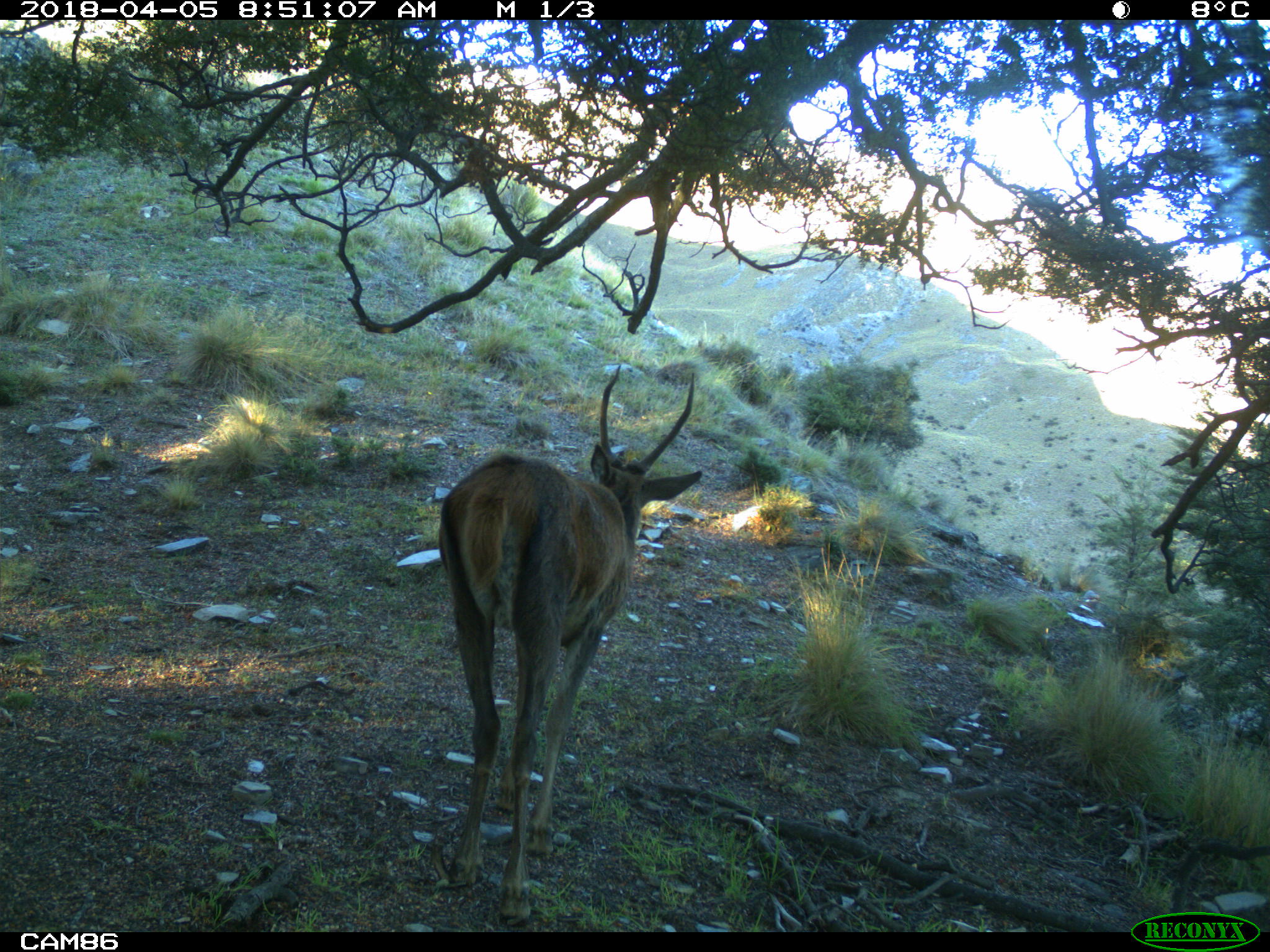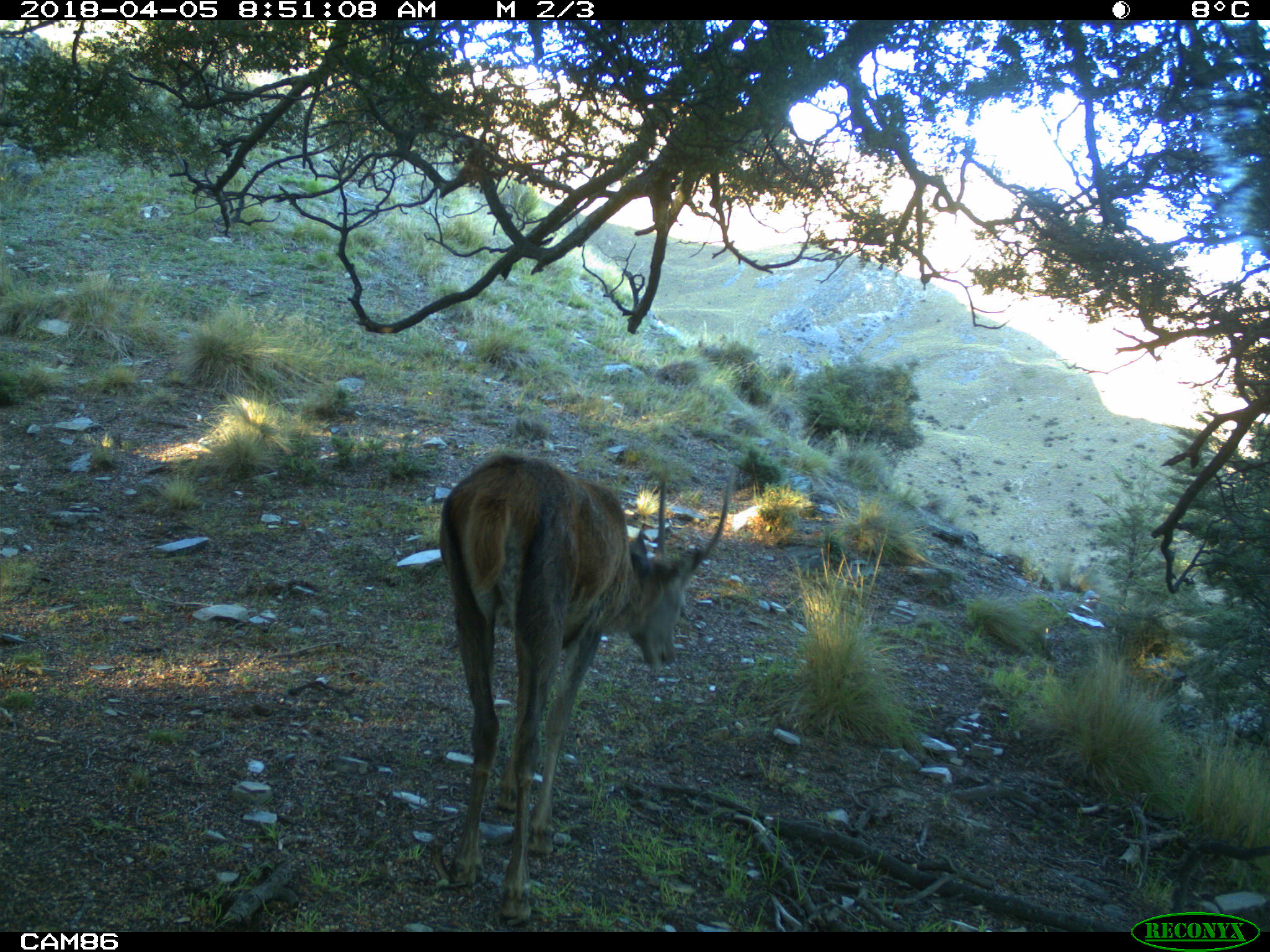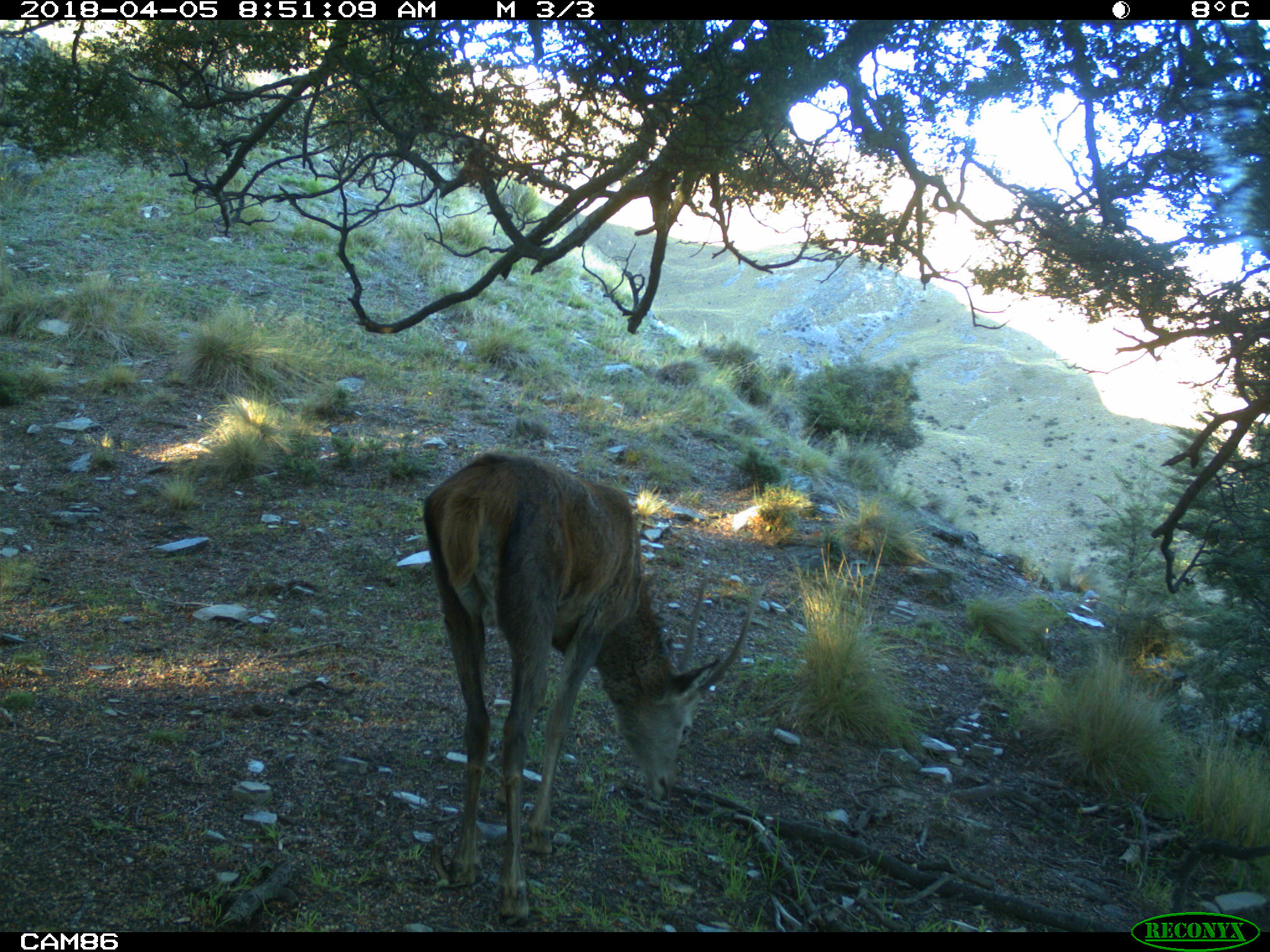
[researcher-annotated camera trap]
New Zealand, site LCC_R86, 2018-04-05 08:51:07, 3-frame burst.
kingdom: Animalia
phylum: Chordata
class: Mammalia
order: Artiodactyla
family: Cervidae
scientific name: Cervidae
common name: deer